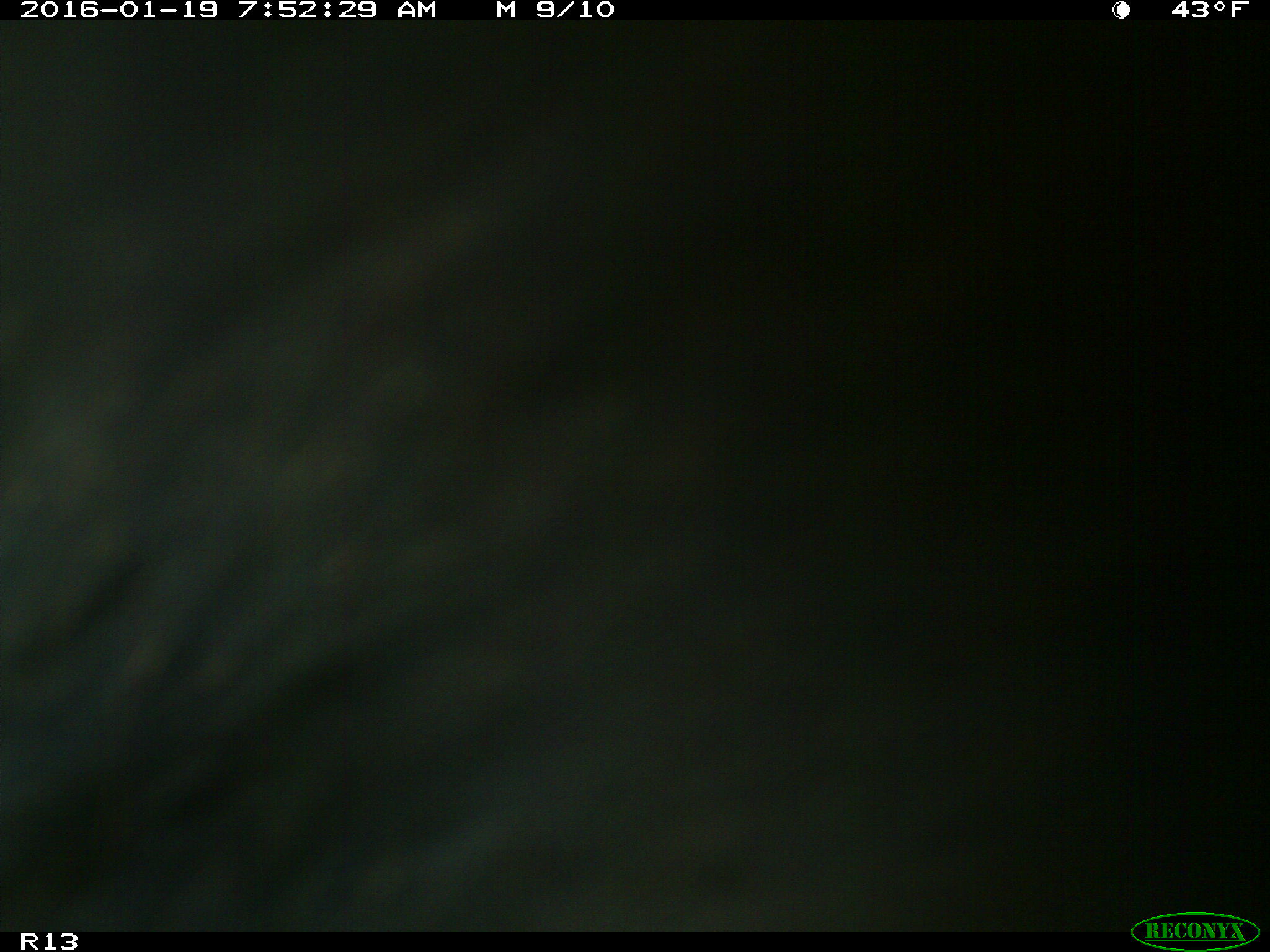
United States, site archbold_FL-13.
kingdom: Animalia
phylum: Chordata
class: Mammalia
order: Artiodactyla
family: Bovidae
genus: Bos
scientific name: Bos taurus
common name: domestic cow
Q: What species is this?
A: Bos taurus (domestic cow).